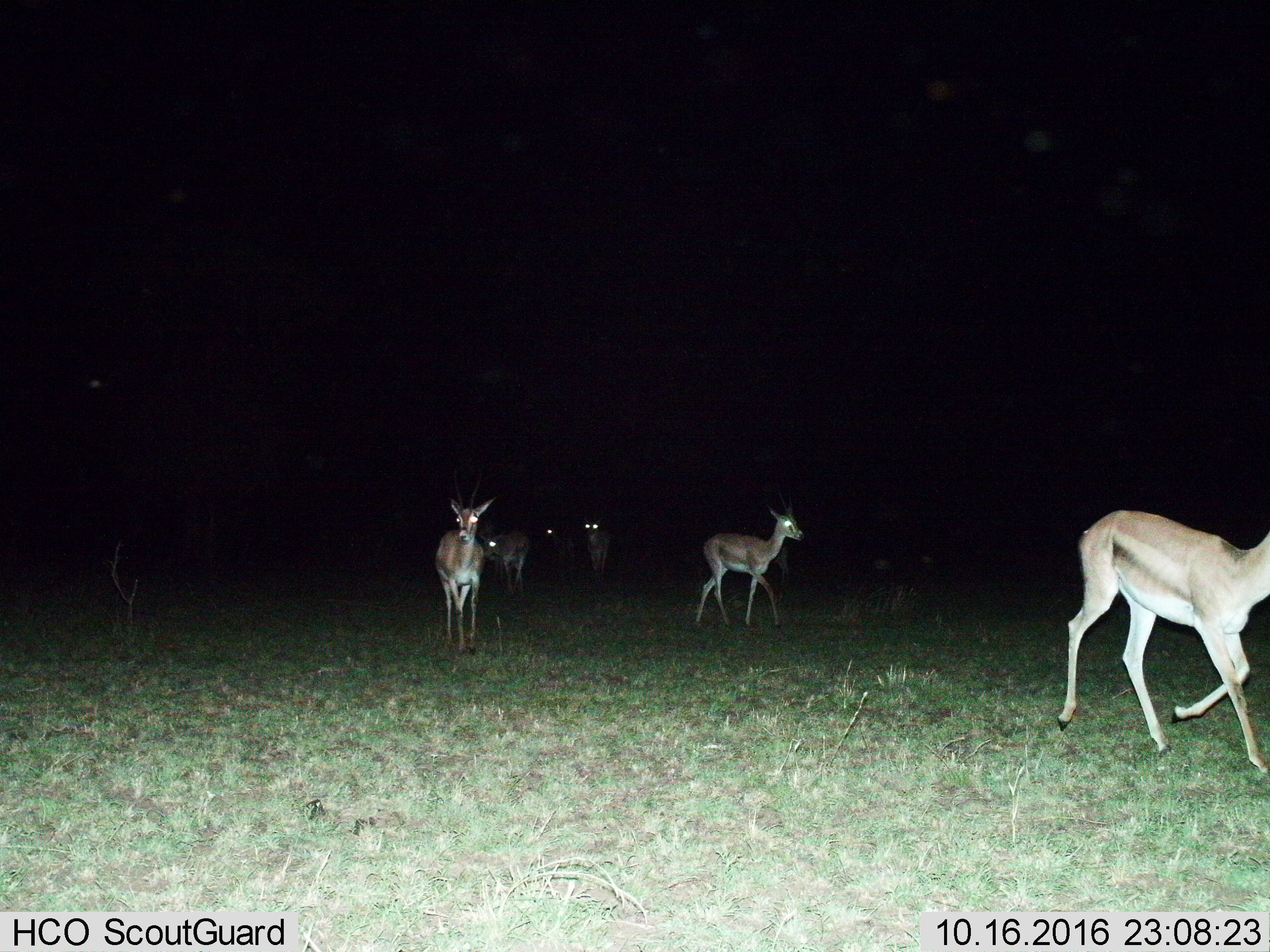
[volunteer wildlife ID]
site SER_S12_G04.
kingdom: Animalia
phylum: Chordata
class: Mammalia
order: Artiodactyla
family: Bovidae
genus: Eudorcas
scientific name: Eudorcas thomsonii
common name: thomson's gazelle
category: gazellethomsons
Gazellethomsons (thomson's gazelle) (Eudorcas thomsonii), count 6. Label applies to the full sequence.